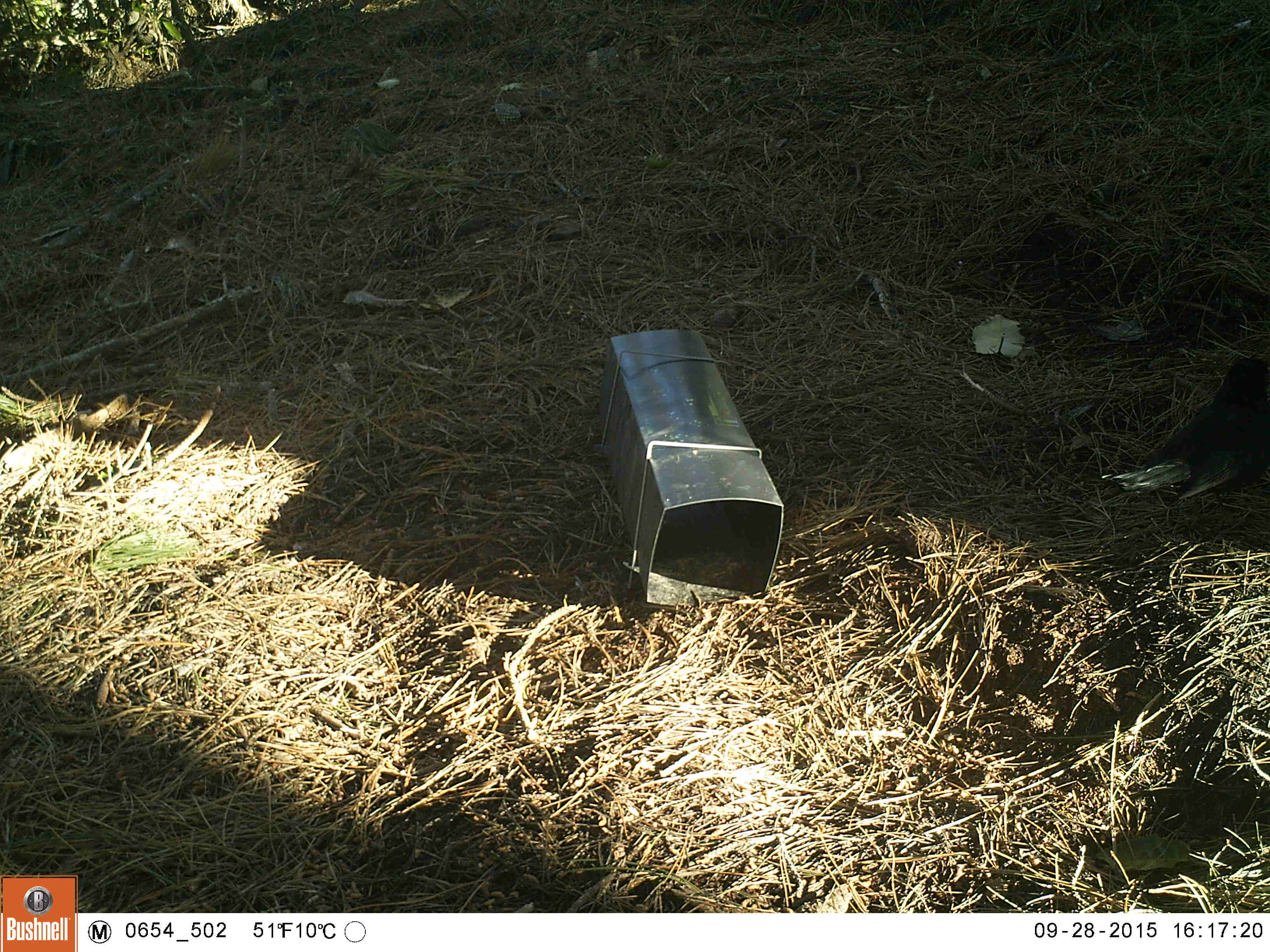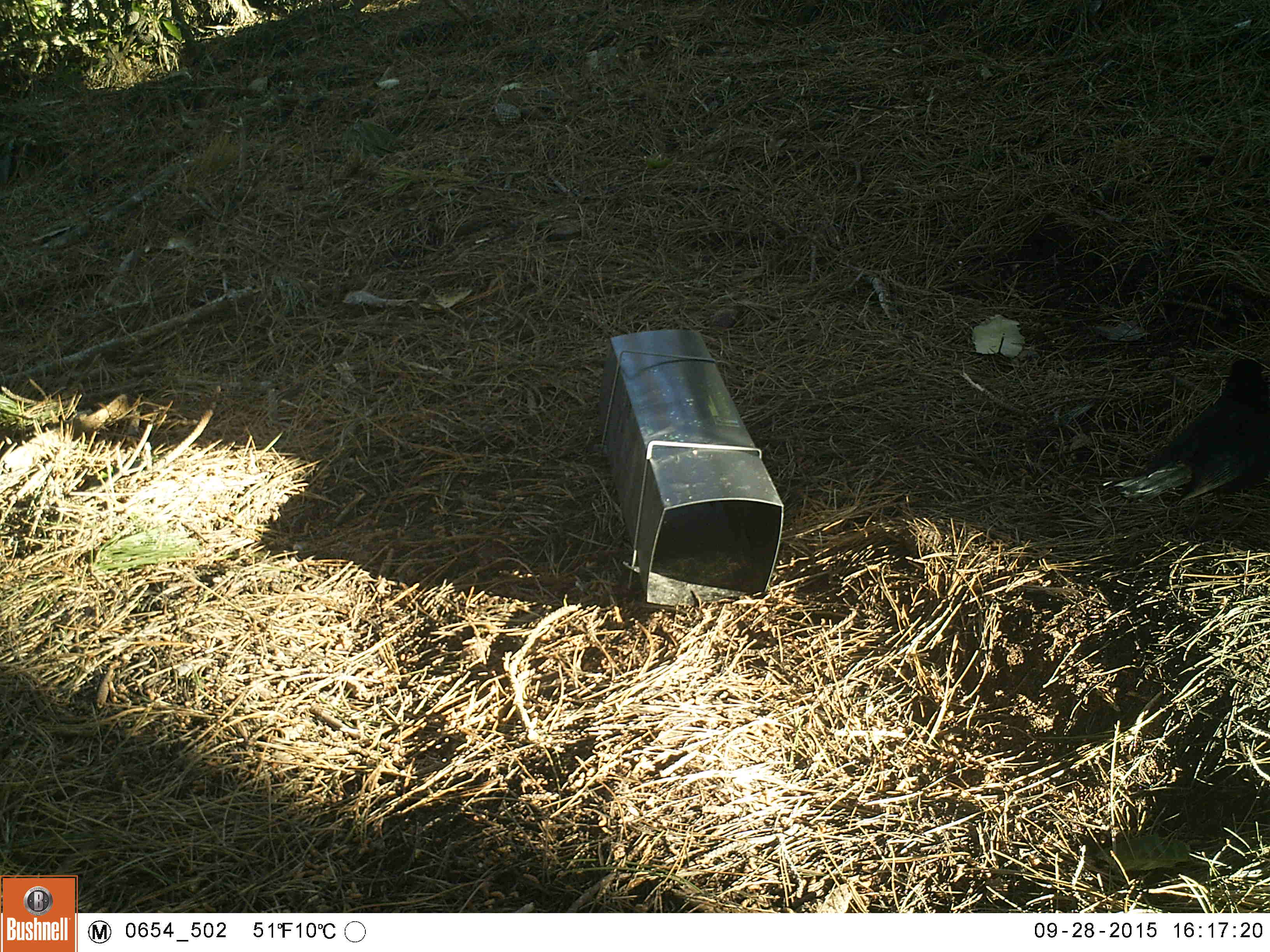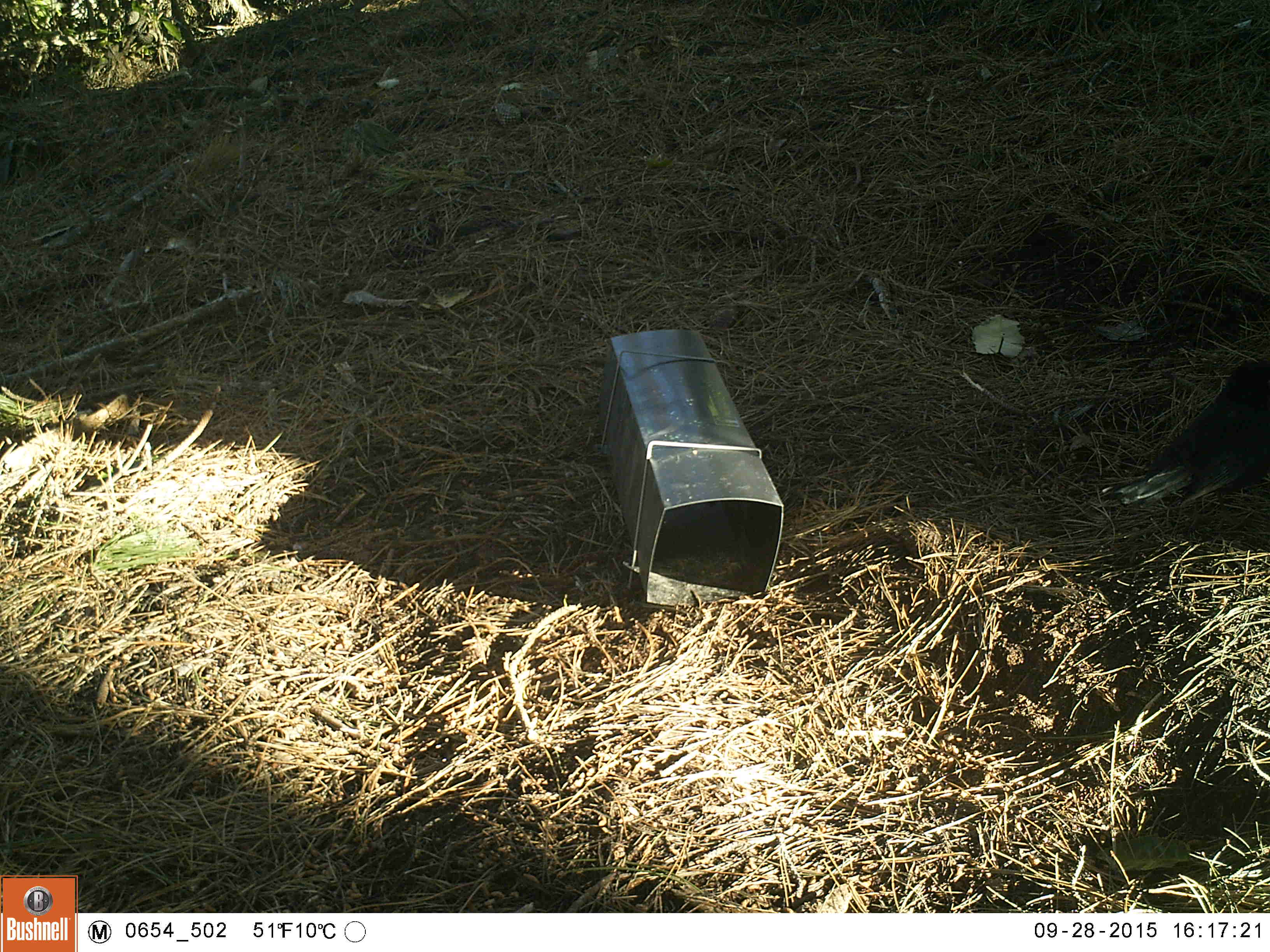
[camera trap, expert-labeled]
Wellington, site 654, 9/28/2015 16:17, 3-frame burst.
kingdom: Animalia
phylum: Chordata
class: Aves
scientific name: Aves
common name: bird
Bird (Aves).